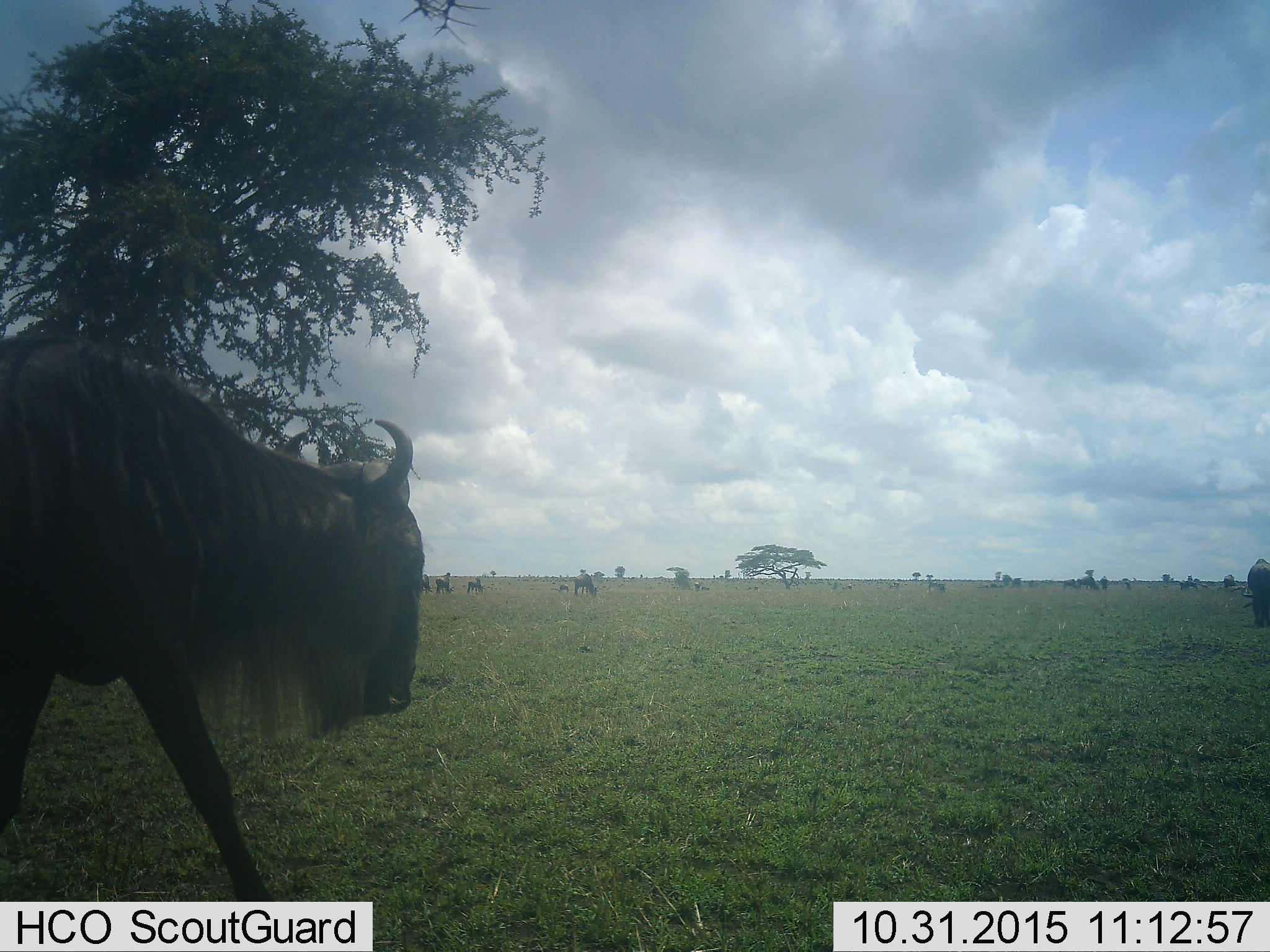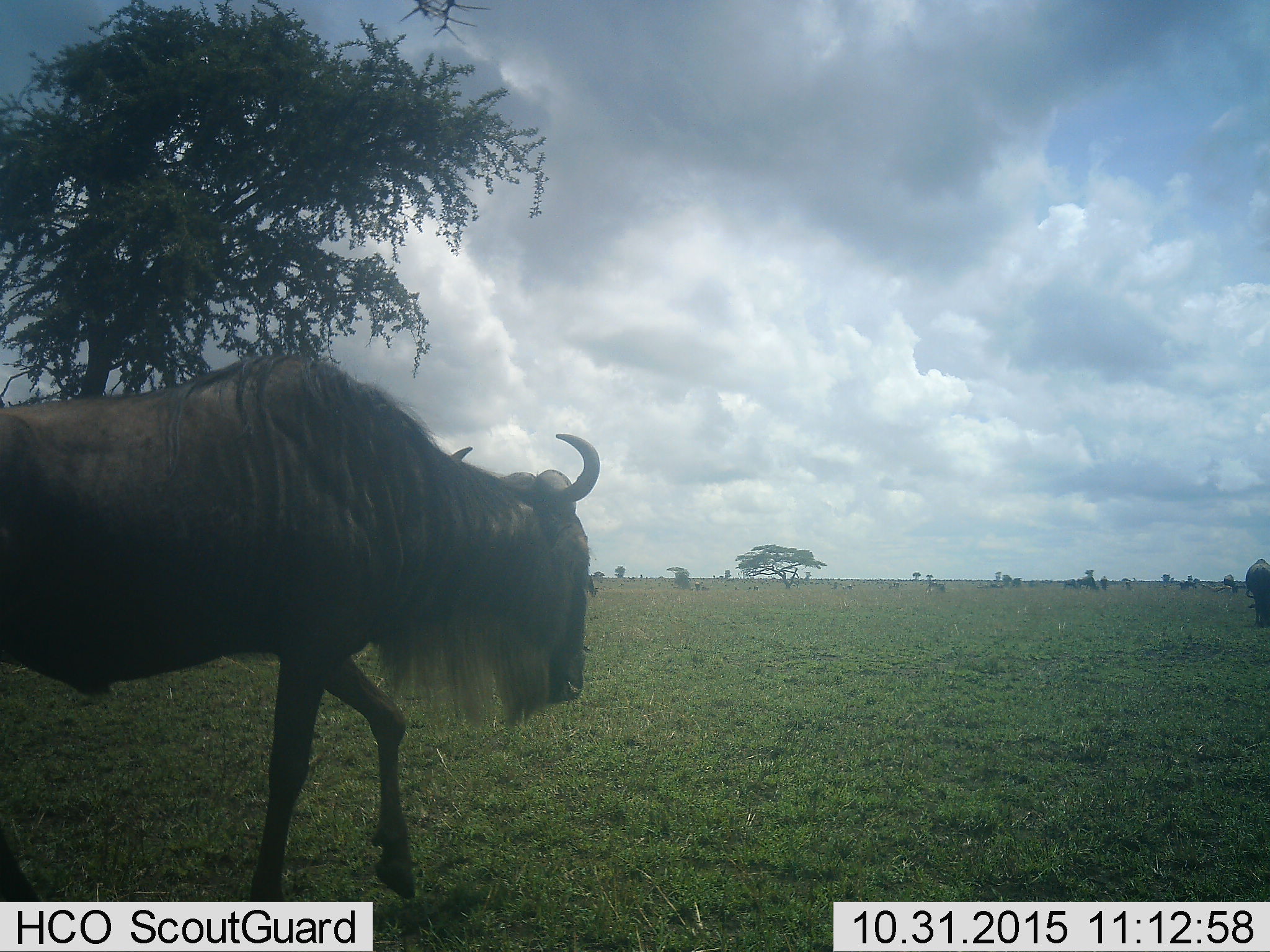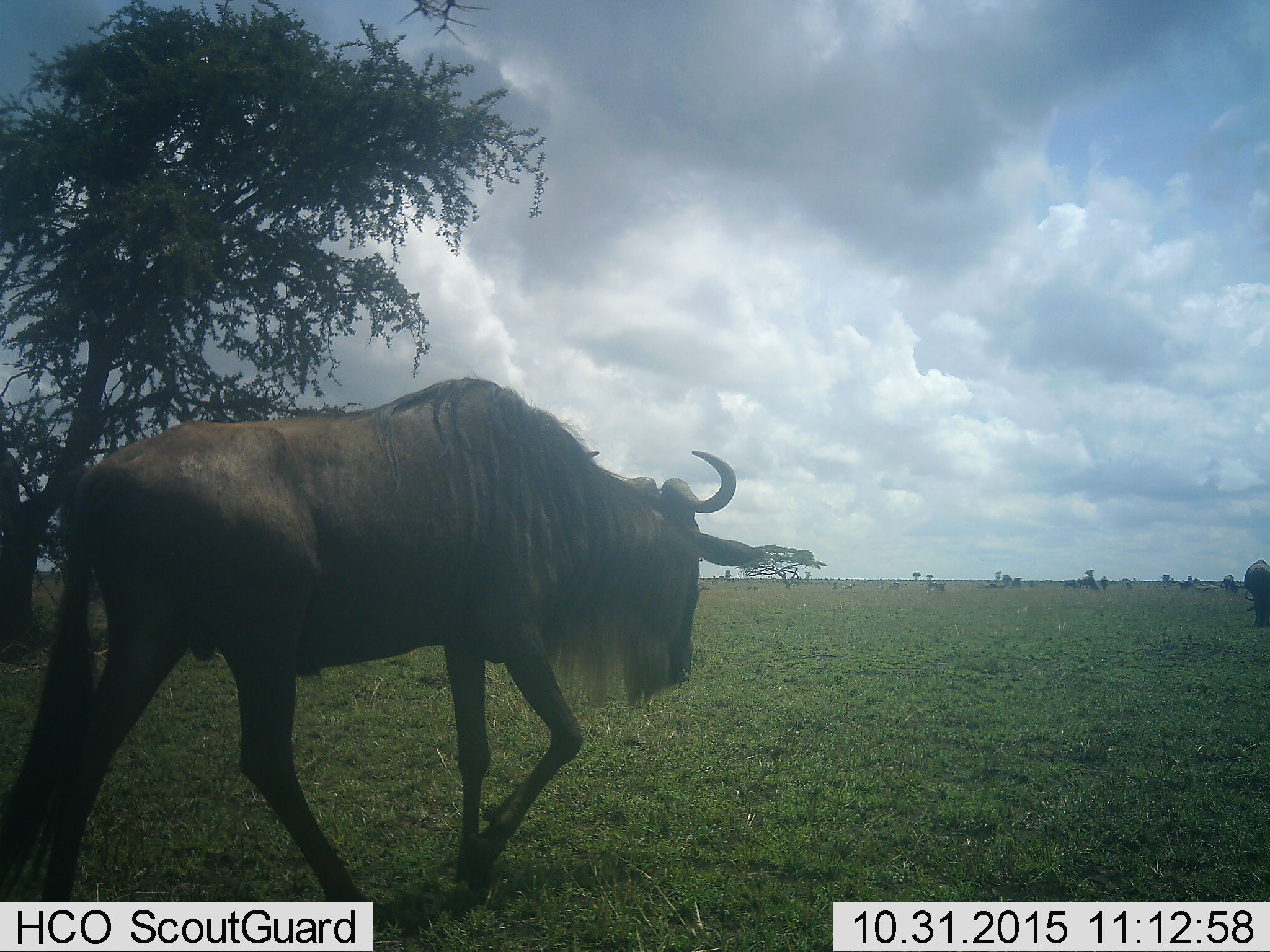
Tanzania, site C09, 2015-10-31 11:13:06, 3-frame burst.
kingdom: Animalia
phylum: Chordata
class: Mammalia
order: Artiodactyla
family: Bovidae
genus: Connochaetes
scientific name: Connochaetes taurinus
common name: blue wildebeest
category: wildebeest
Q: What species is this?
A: Wildebeest (blue wildebeest) (Connochaetes taurinus).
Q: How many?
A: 11-50.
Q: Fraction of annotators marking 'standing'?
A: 56%.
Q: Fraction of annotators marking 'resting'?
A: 22%.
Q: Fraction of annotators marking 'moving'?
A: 89%.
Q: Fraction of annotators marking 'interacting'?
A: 17%.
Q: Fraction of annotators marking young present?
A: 22%.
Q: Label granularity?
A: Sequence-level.